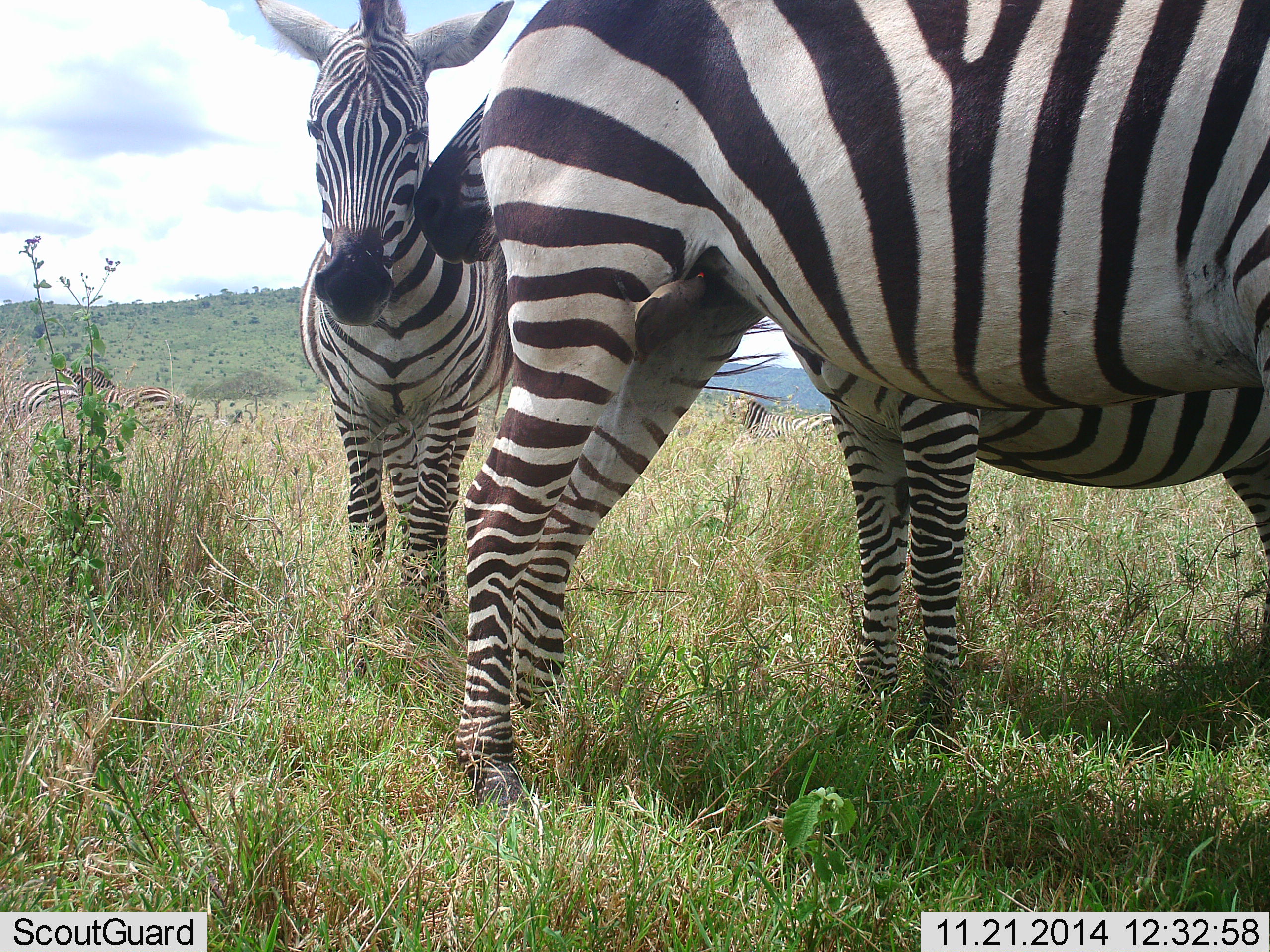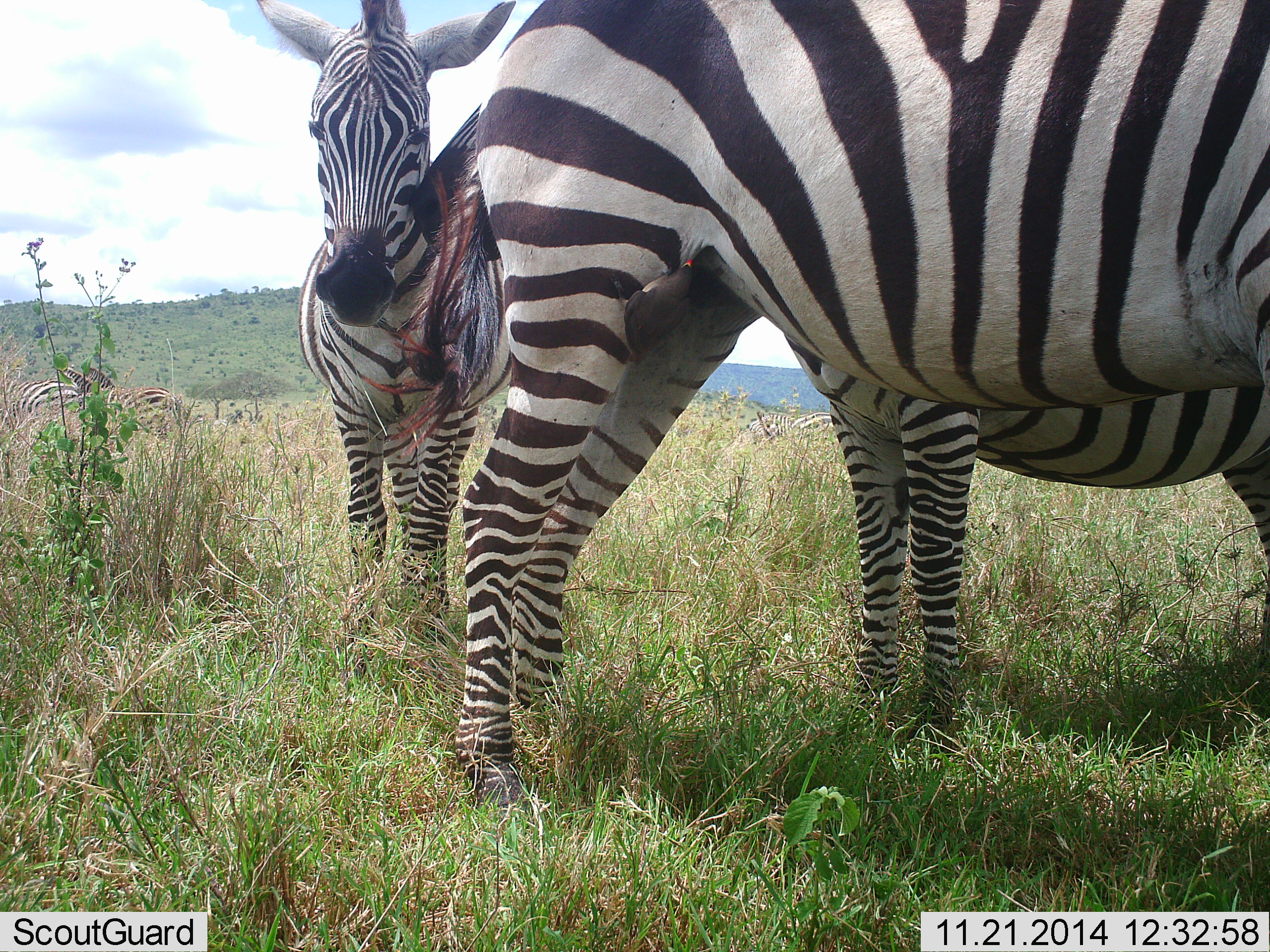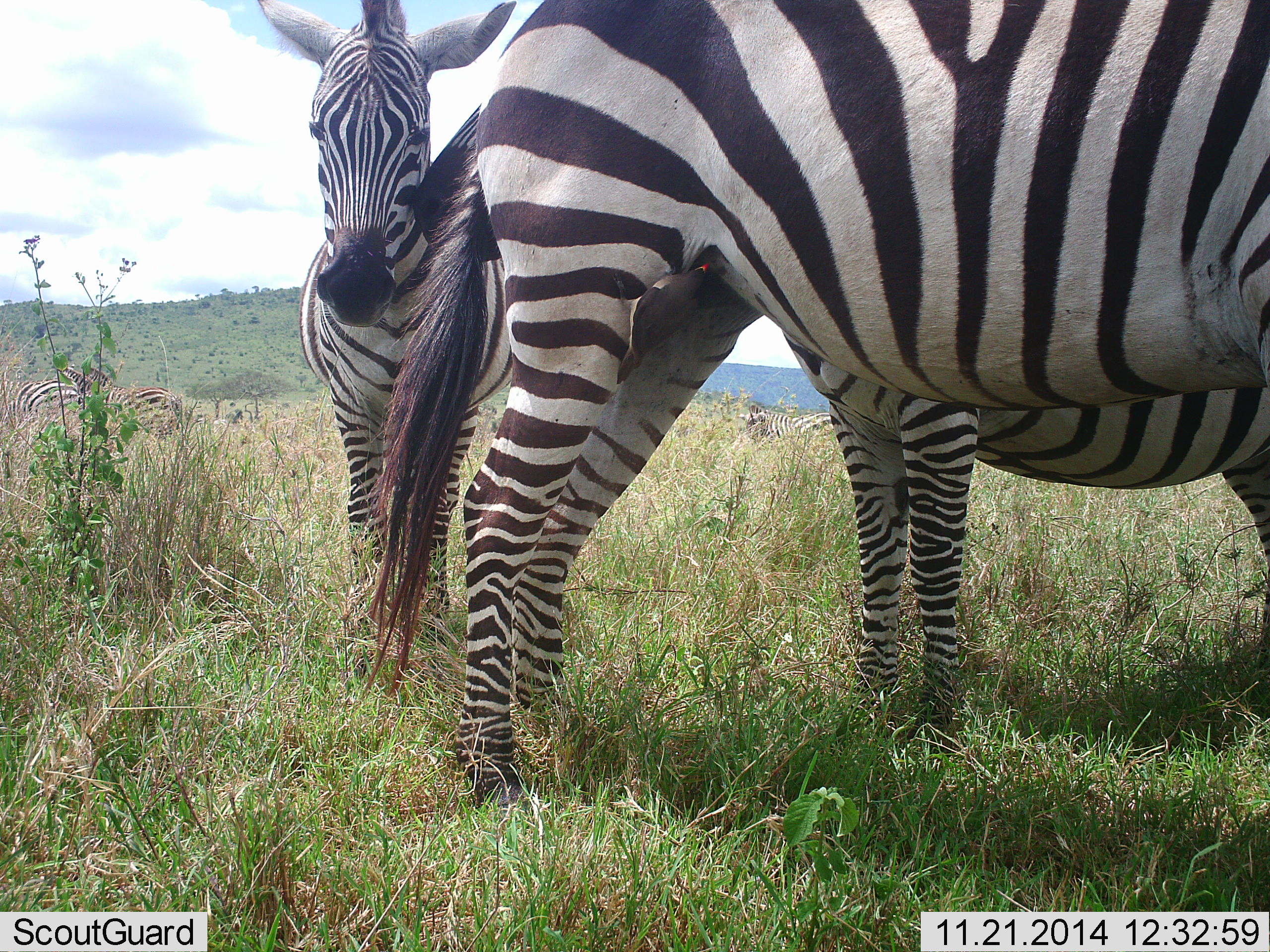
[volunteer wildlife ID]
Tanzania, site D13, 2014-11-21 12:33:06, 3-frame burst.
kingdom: Animalia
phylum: Chordata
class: Mammalia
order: Perissodactyla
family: Equidae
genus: Equus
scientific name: Equus quagga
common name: plains zebra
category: zebra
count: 3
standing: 80%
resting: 0%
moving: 10%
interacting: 20%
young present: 10%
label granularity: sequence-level